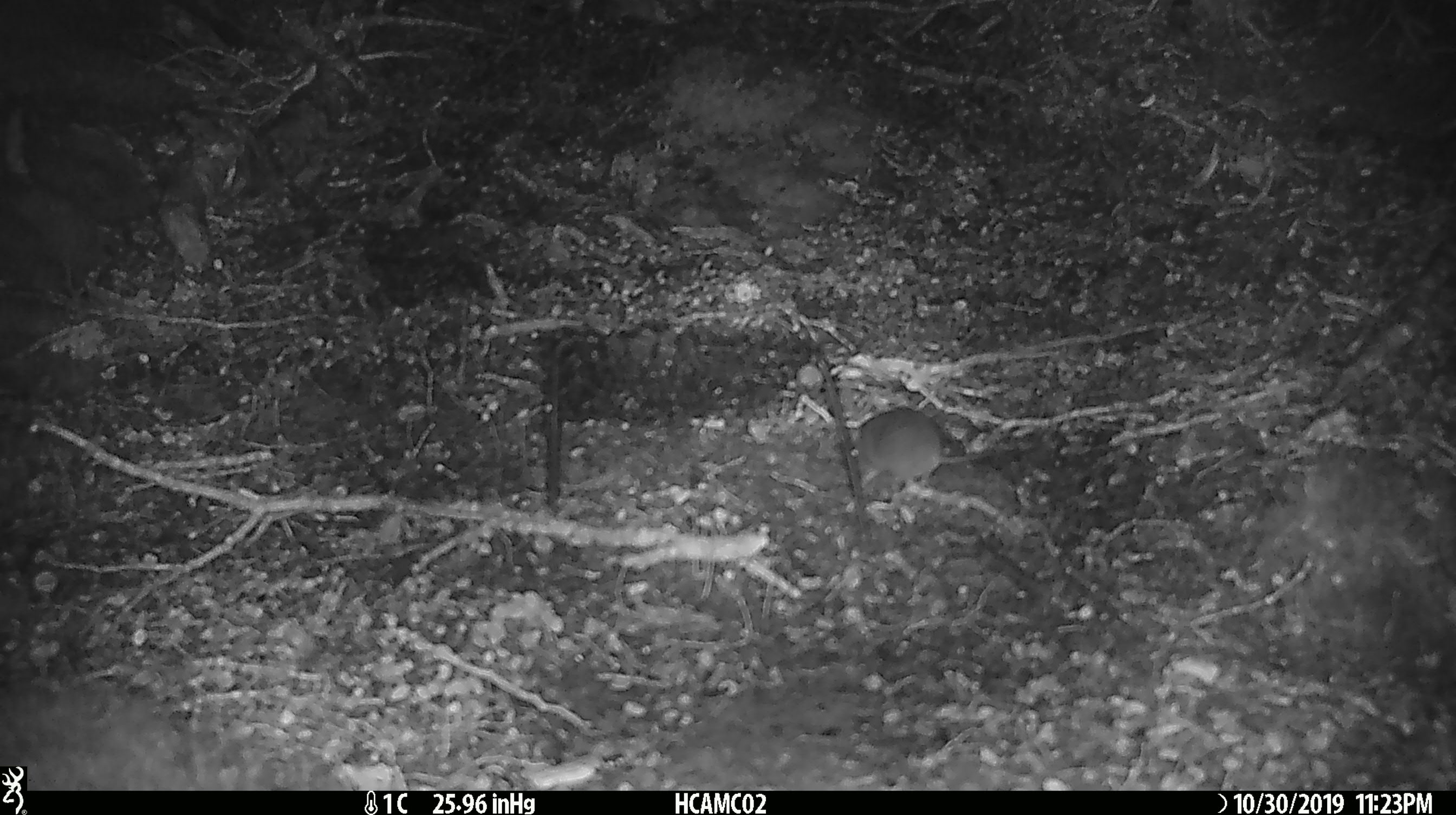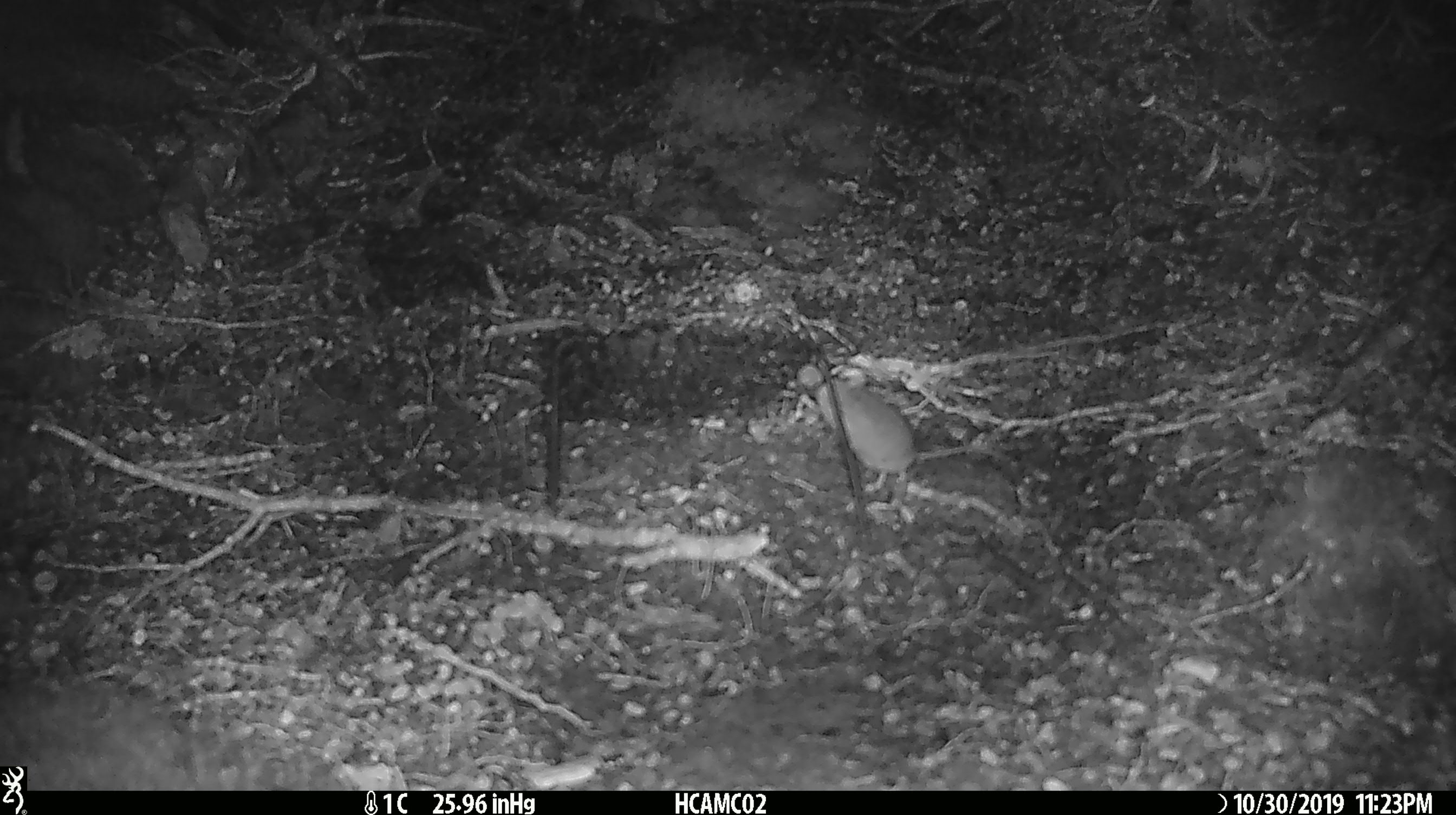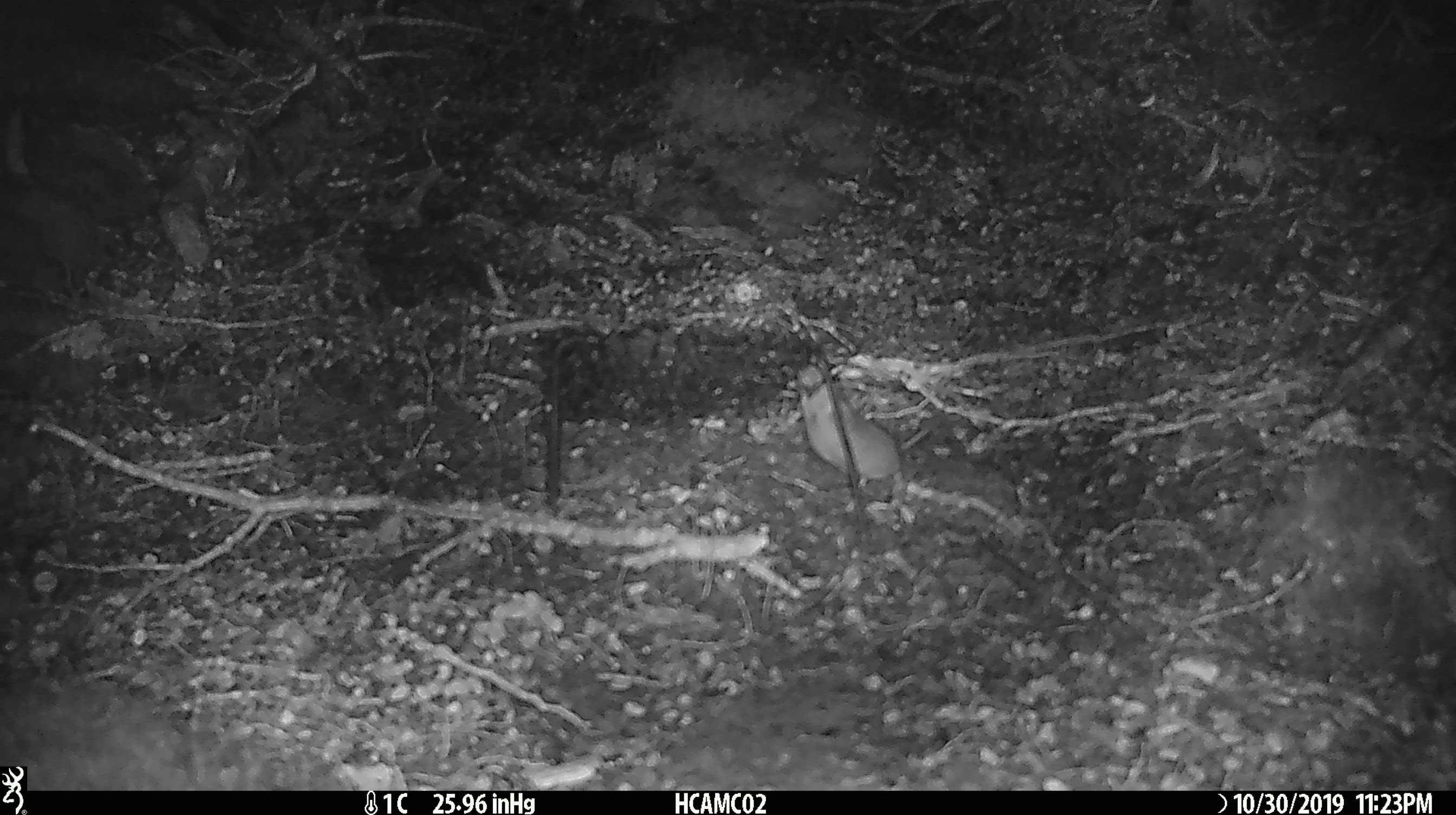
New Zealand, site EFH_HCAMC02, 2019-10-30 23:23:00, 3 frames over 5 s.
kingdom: Animalia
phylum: Chordata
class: Mammalia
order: Rodentia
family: Muridae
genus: Mus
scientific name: Mus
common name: mouse